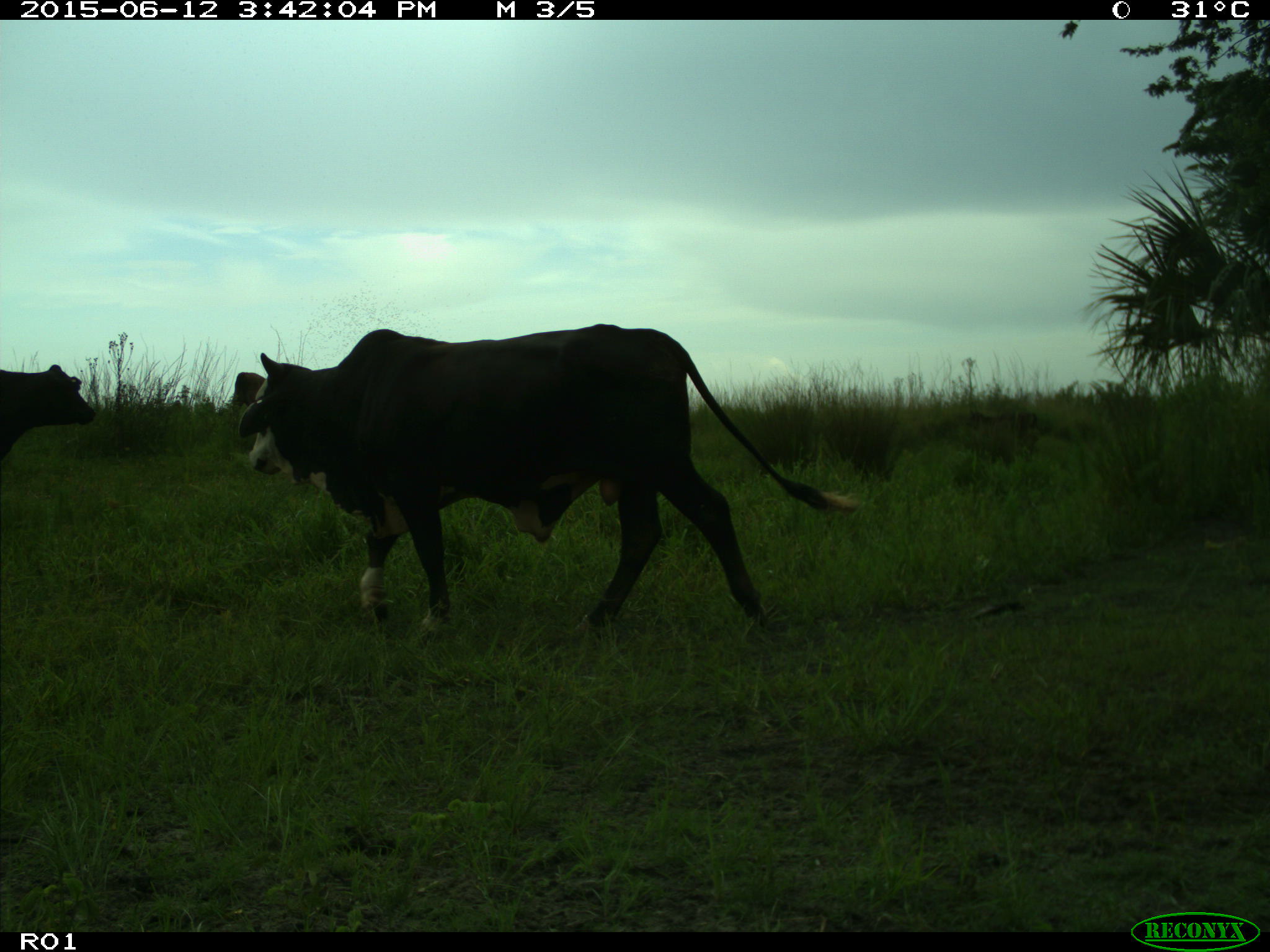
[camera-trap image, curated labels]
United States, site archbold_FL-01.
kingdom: Animalia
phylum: Chordata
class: Mammalia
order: Artiodactyla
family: Bovidae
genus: Bos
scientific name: Bos taurus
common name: domestic cow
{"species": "Bos taurus (domestic cow)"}